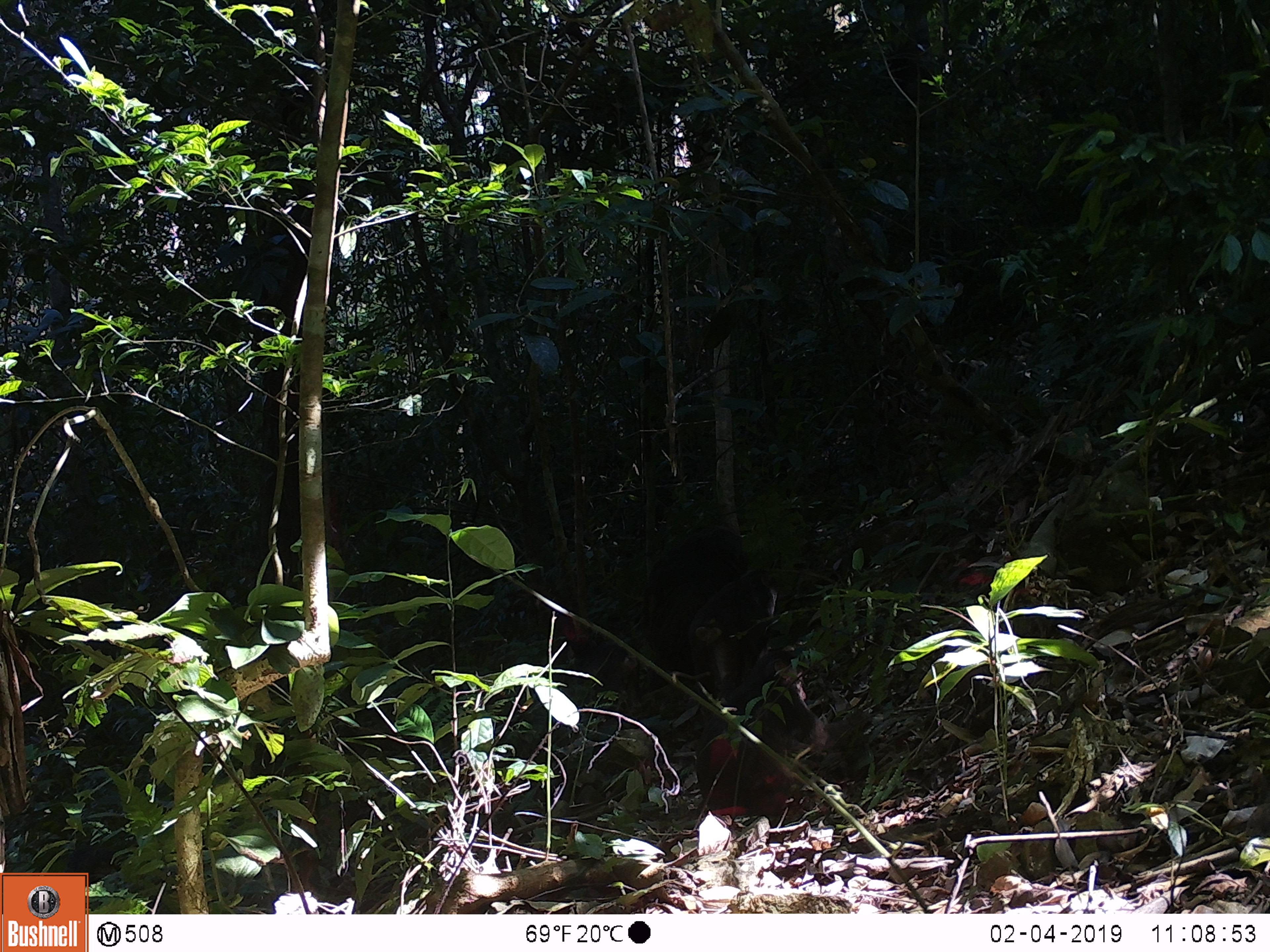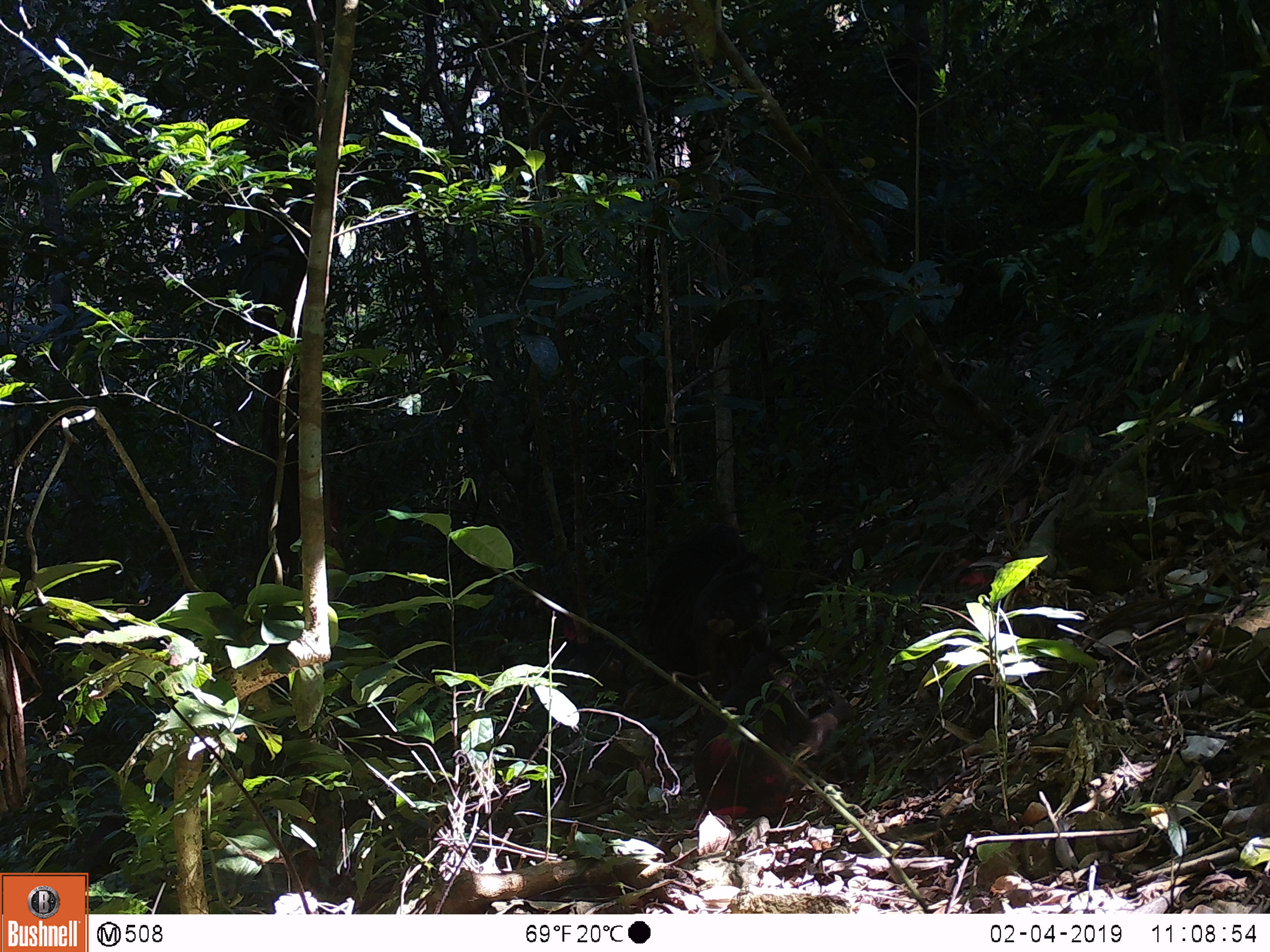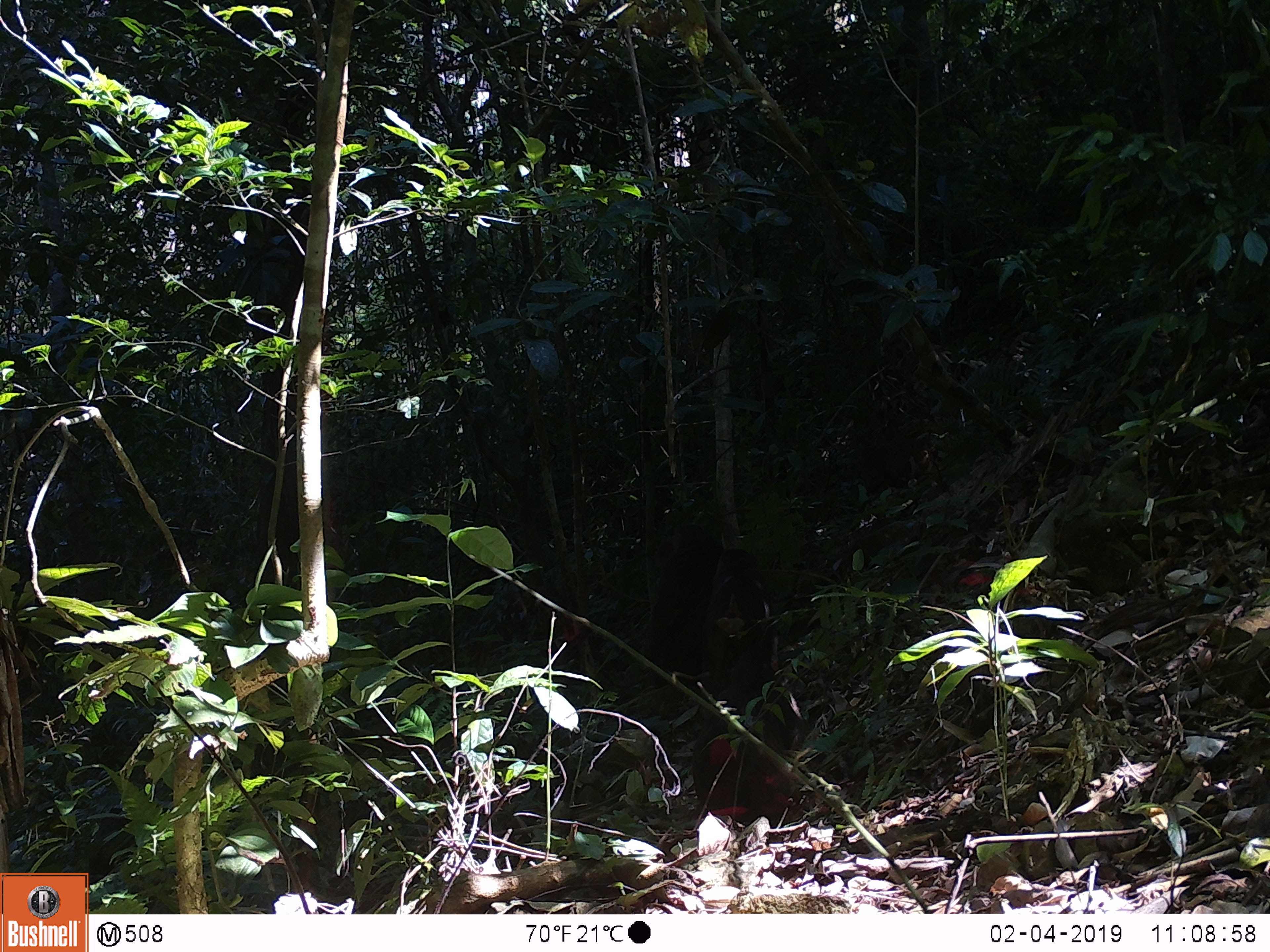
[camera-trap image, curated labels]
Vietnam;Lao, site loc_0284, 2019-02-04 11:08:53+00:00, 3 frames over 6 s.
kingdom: Animalia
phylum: Chordata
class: Mammalia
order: Primates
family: Cercopithecidae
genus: Macaca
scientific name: Macaca arctoides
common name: stump-tailed macaque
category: stump tailed macaque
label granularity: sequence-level